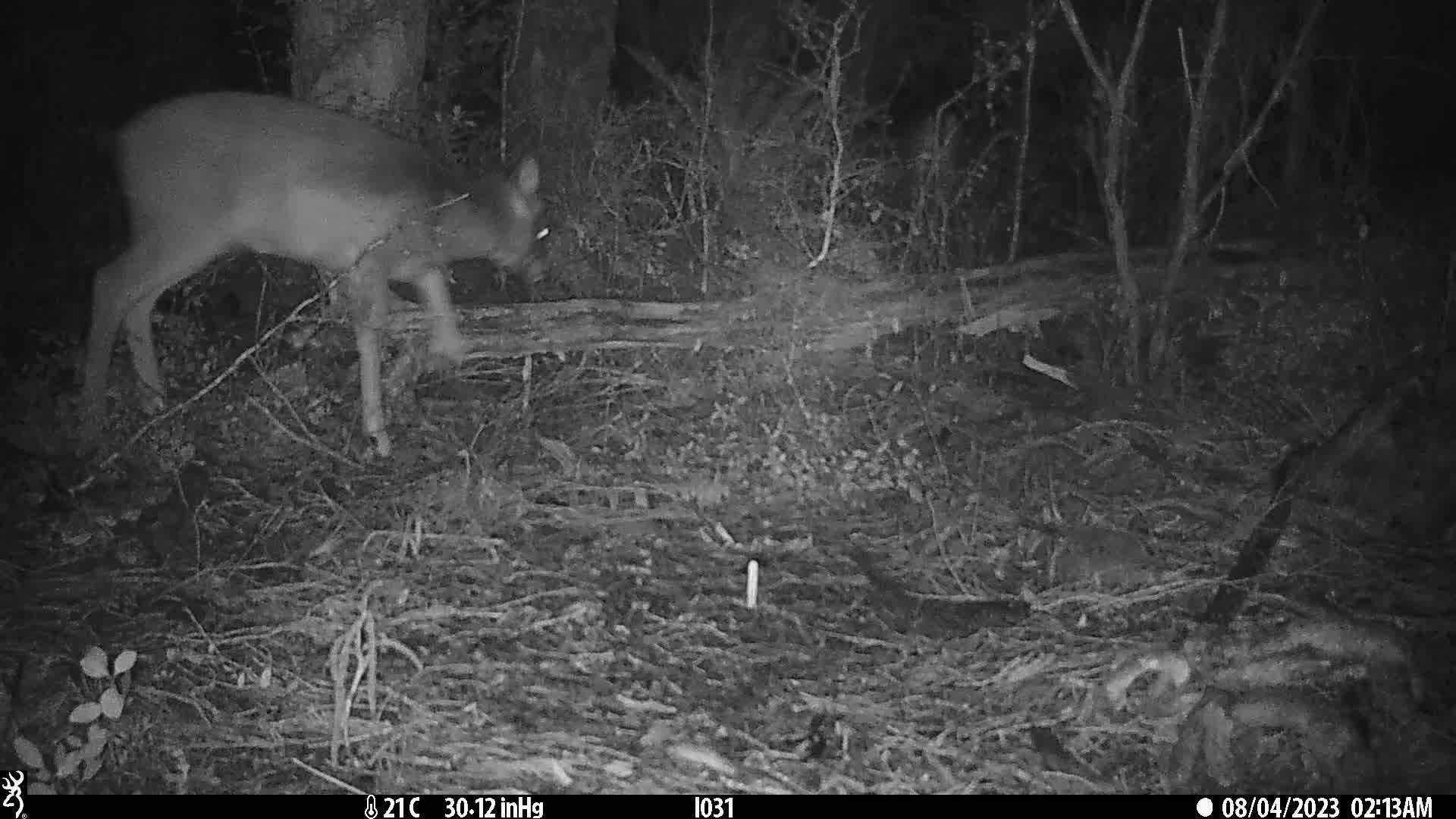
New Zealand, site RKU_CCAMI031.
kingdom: Animalia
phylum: Chordata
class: Mammalia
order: Artiodactyla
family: Cervidae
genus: Odocoileus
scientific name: Odocoileus virginianus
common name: white-tailed deer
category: white tailed deer